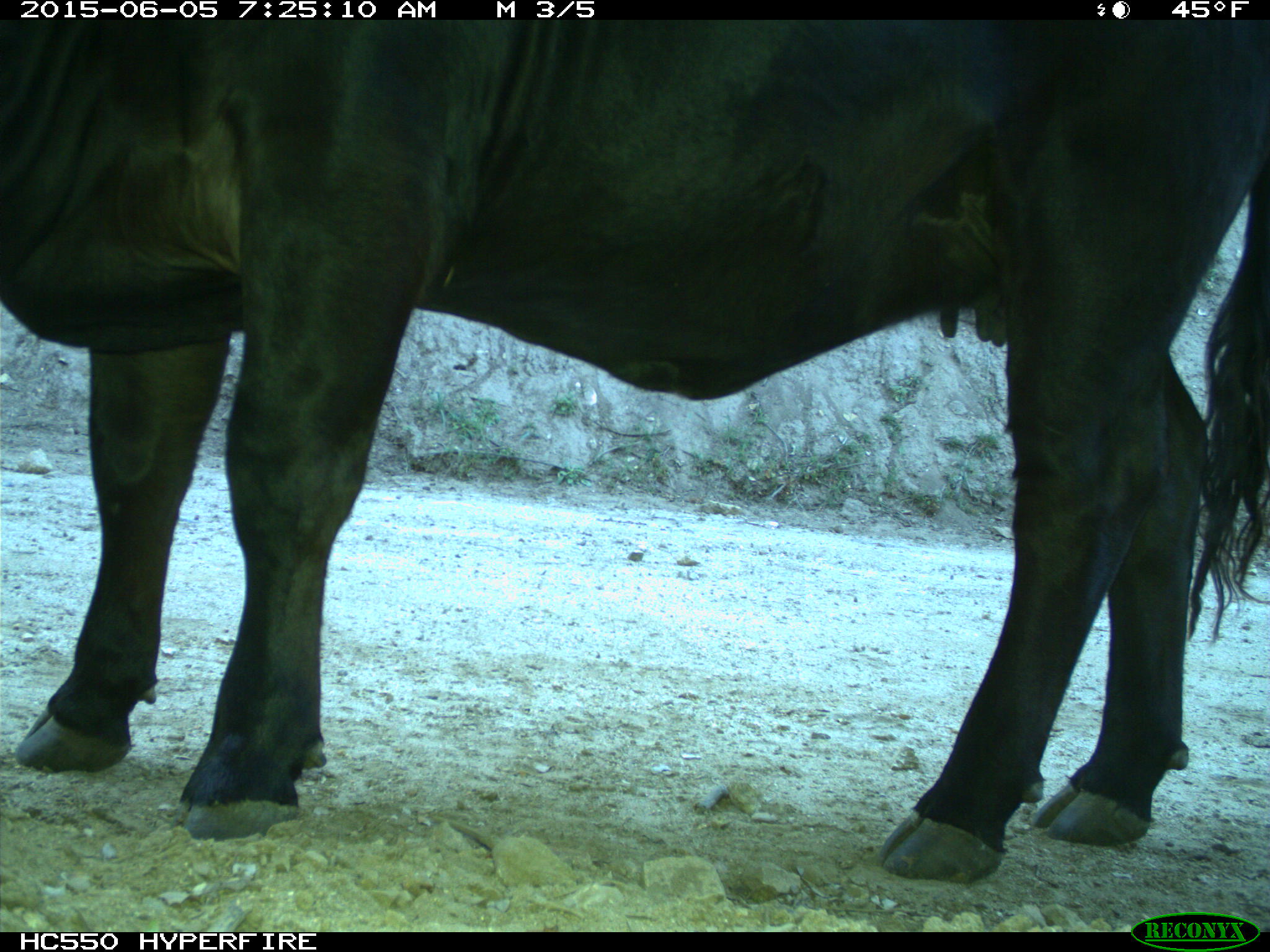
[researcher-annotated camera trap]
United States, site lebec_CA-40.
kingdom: Animalia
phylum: Chordata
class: Mammalia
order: Artiodactyla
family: Bovidae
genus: Bos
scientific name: Bos taurus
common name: domestic cow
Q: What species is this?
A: Bos taurus (domestic cow).